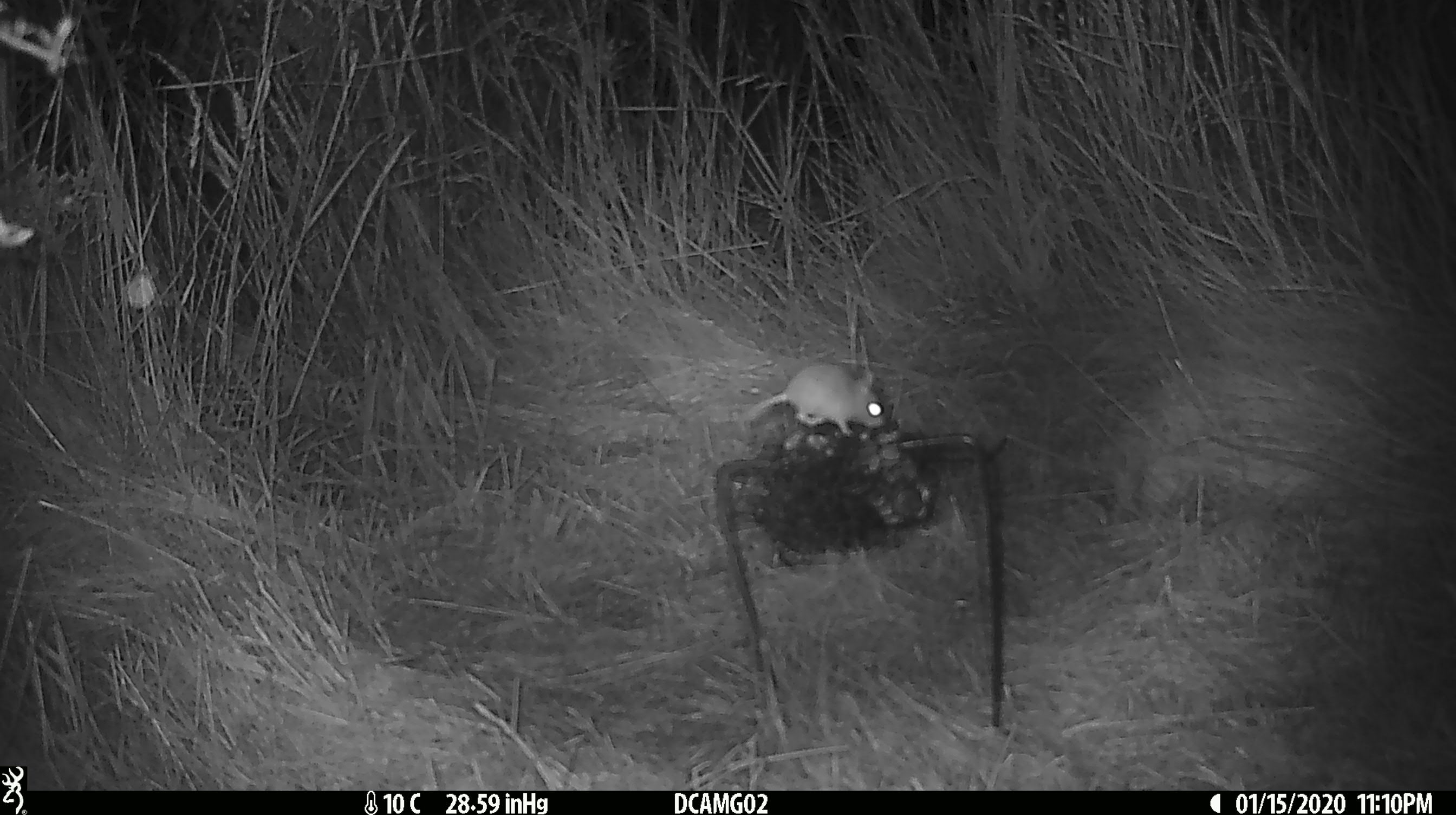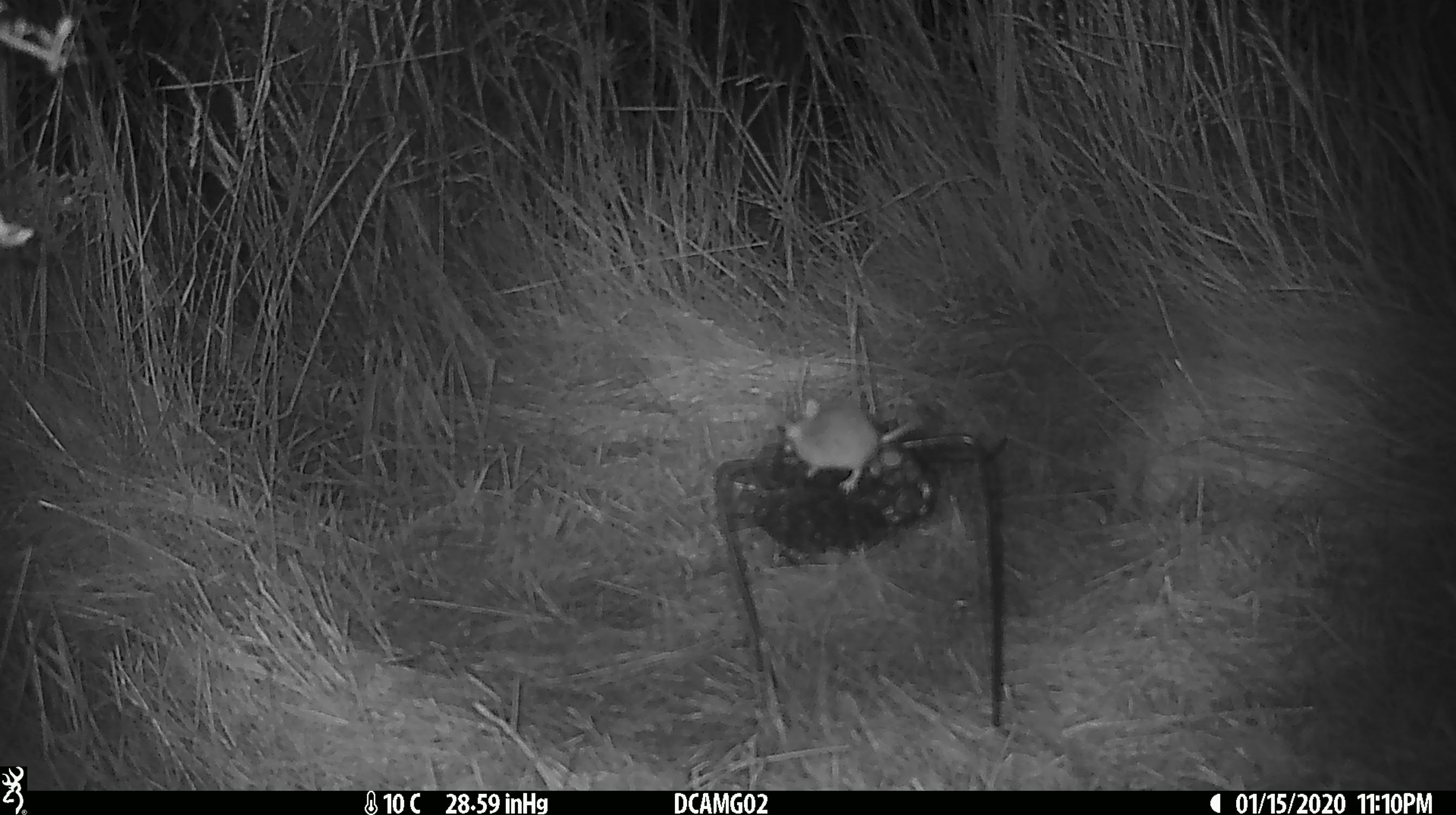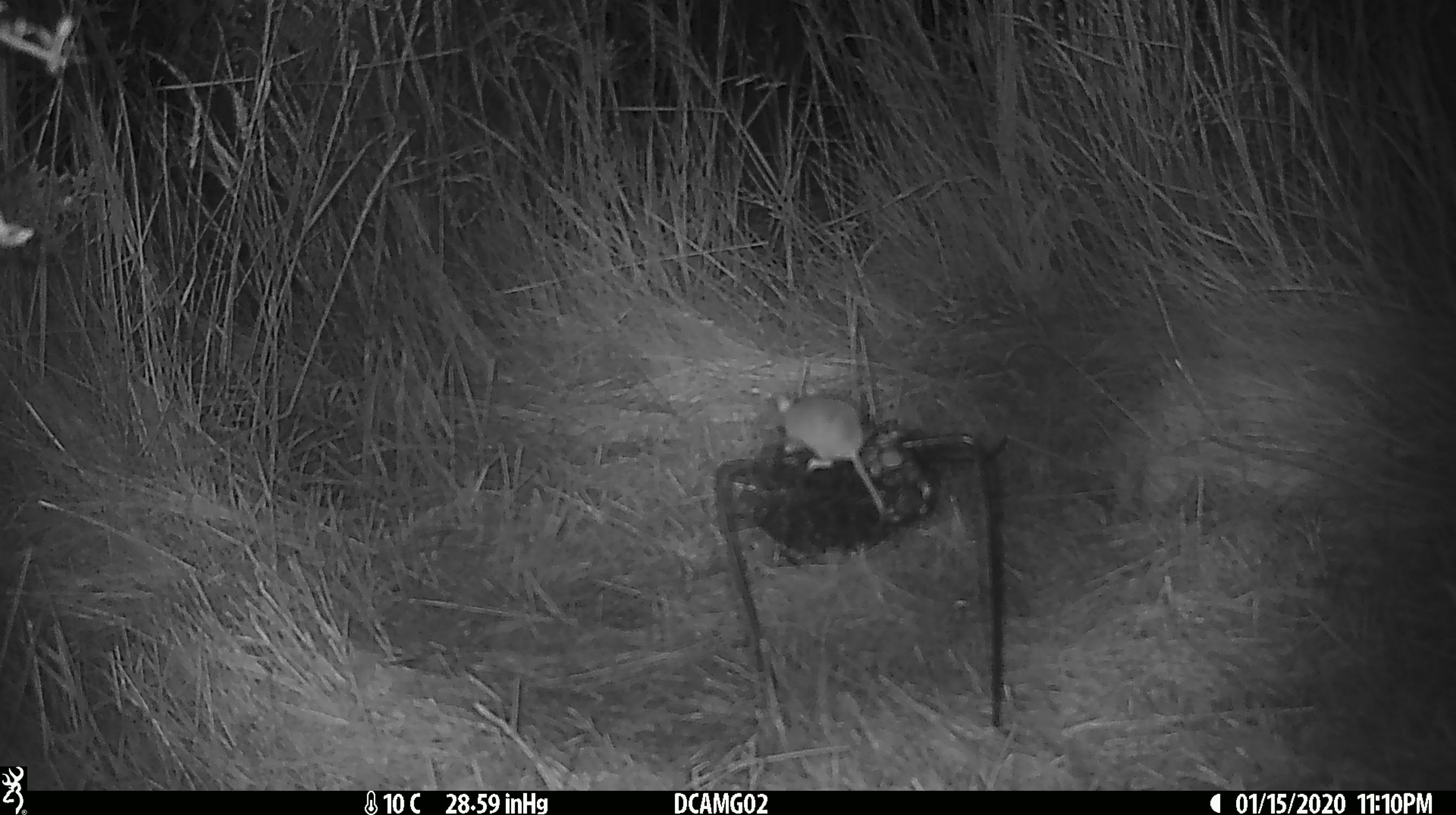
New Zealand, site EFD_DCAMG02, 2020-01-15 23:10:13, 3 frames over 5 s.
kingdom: Animalia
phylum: Chordata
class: Mammalia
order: Rodentia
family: Muridae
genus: Mus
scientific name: Mus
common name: mouse